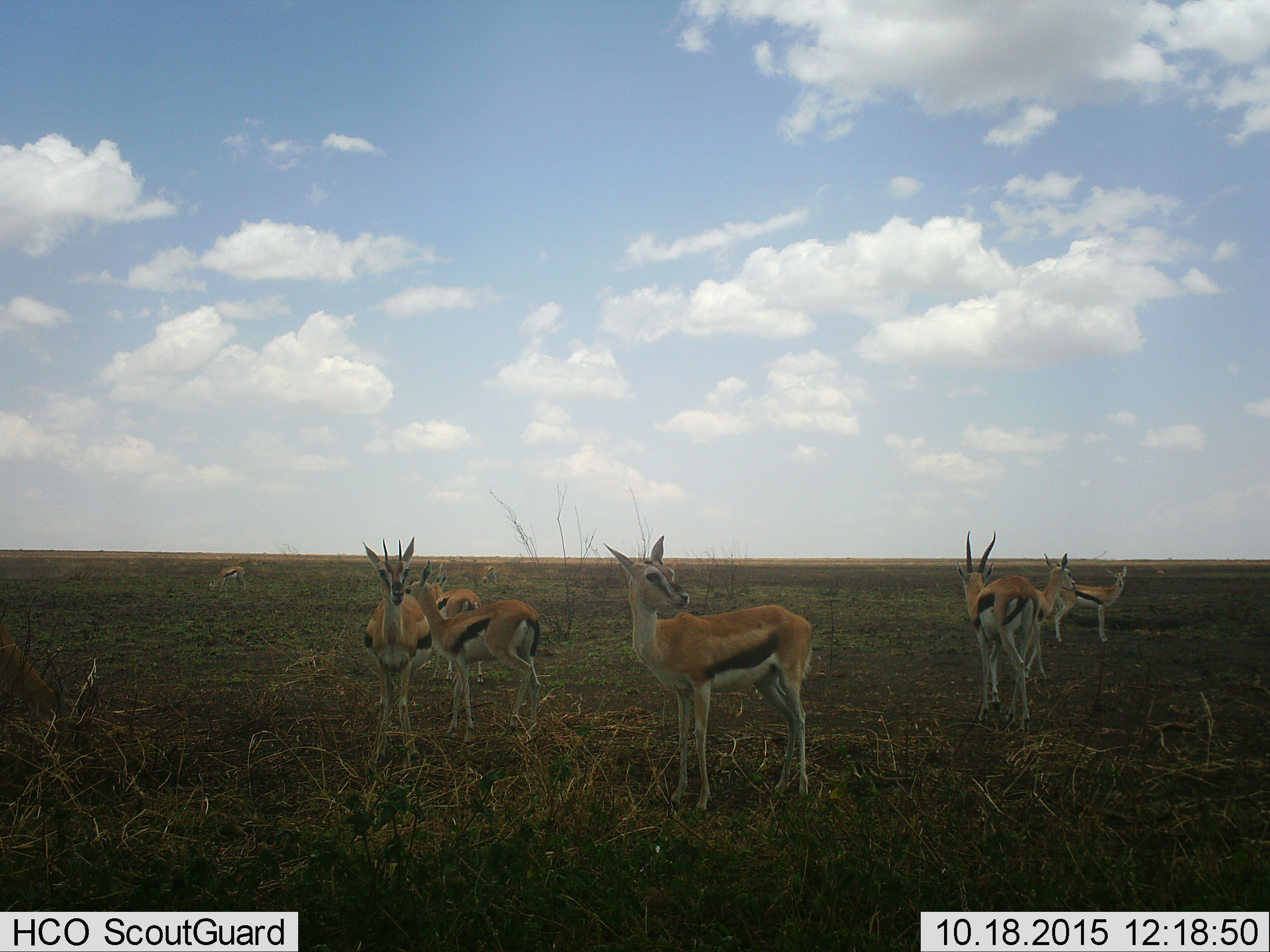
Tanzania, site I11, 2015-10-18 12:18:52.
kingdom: Animalia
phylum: Chordata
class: Mammalia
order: Artiodactyla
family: Bovidae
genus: Eudorcas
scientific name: Eudorcas thomsonii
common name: thomson's gazelle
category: gazellethomsons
Gazellethomsons (thomson's gazelle) (Eudorcas thomsonii), count 8. Behavior (volunteer vote fractions): standing 100%, resting 0%, moving 25%, interacting 25%. Young present (vote fraction): 12%. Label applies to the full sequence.